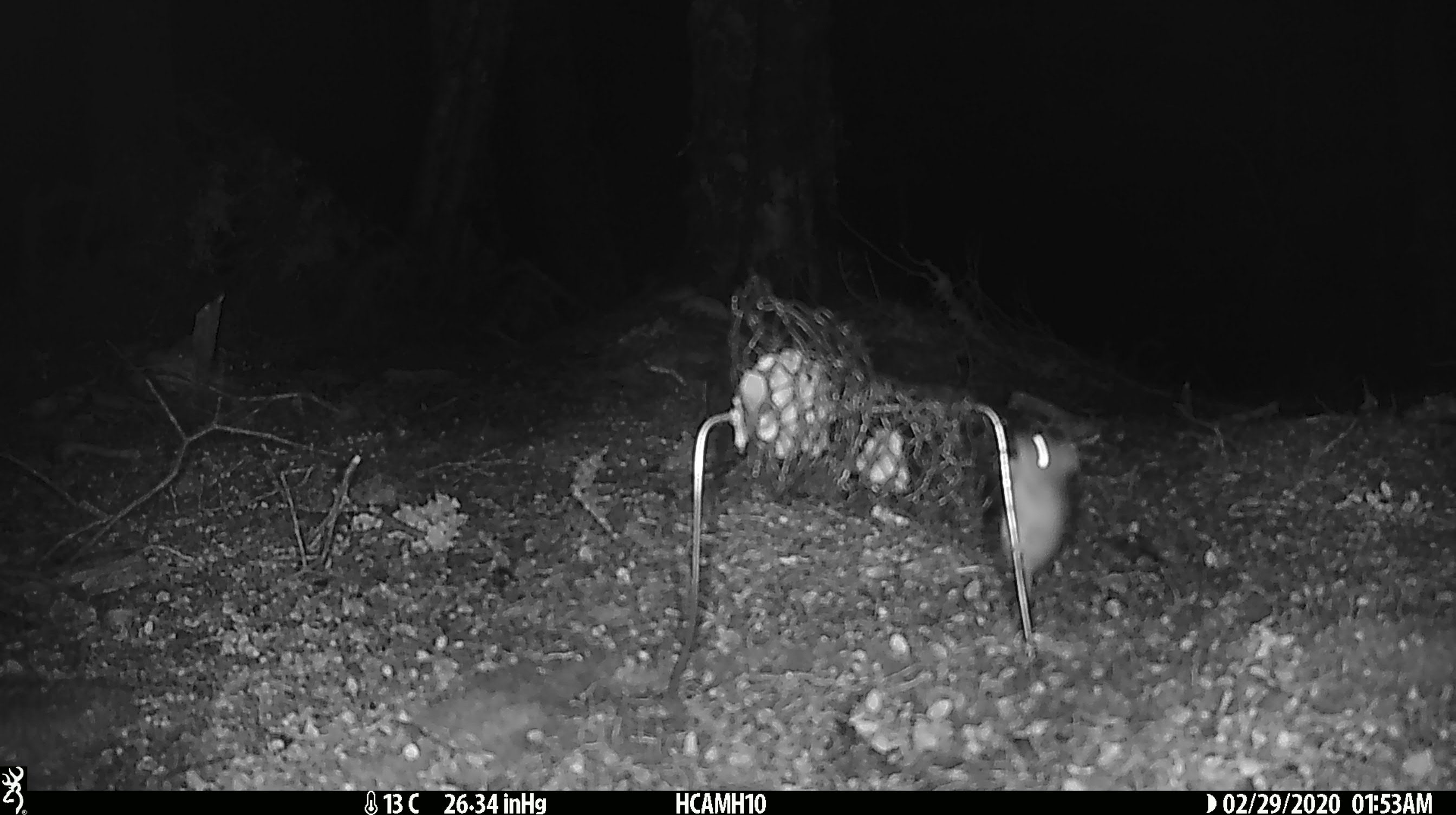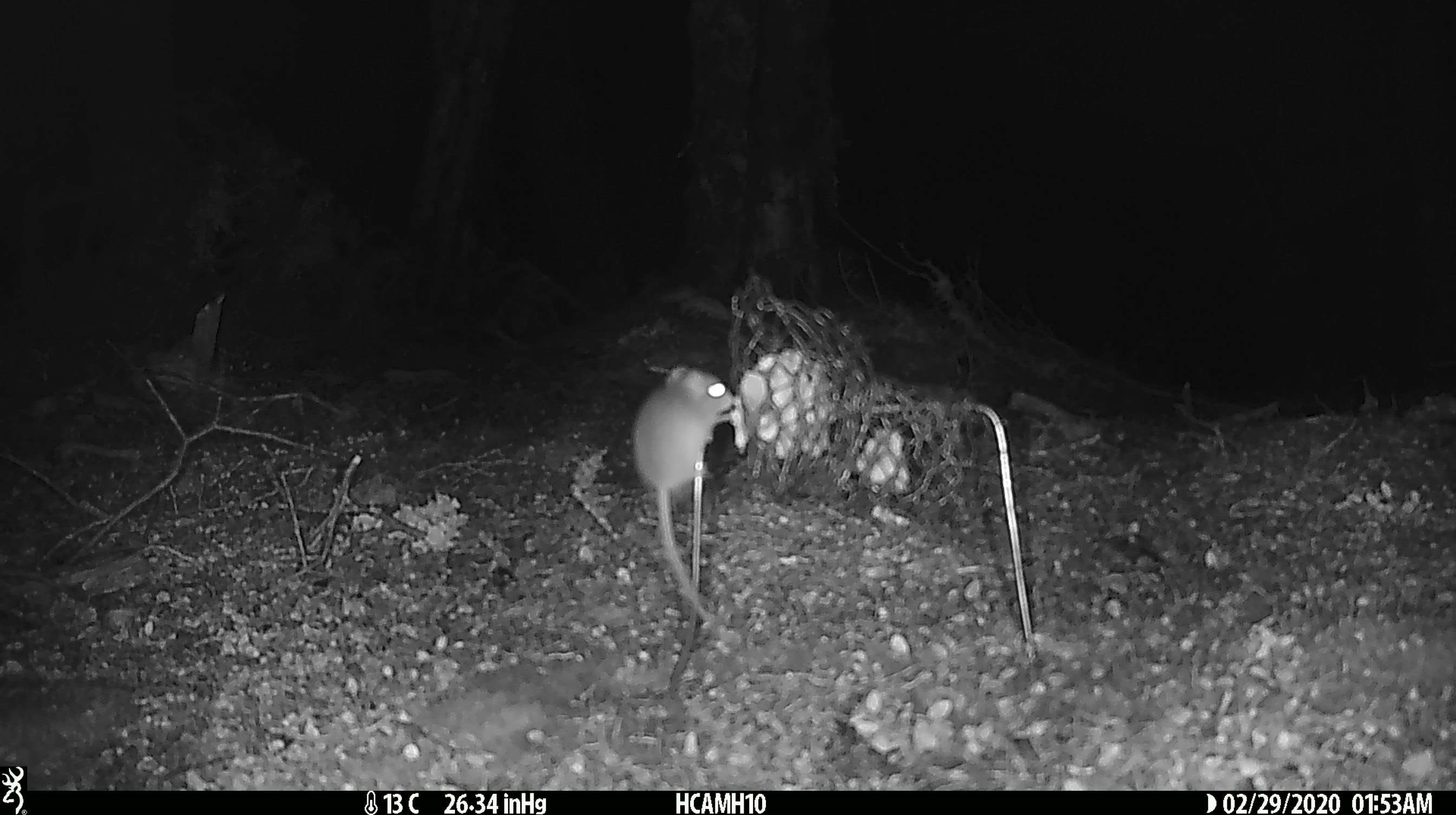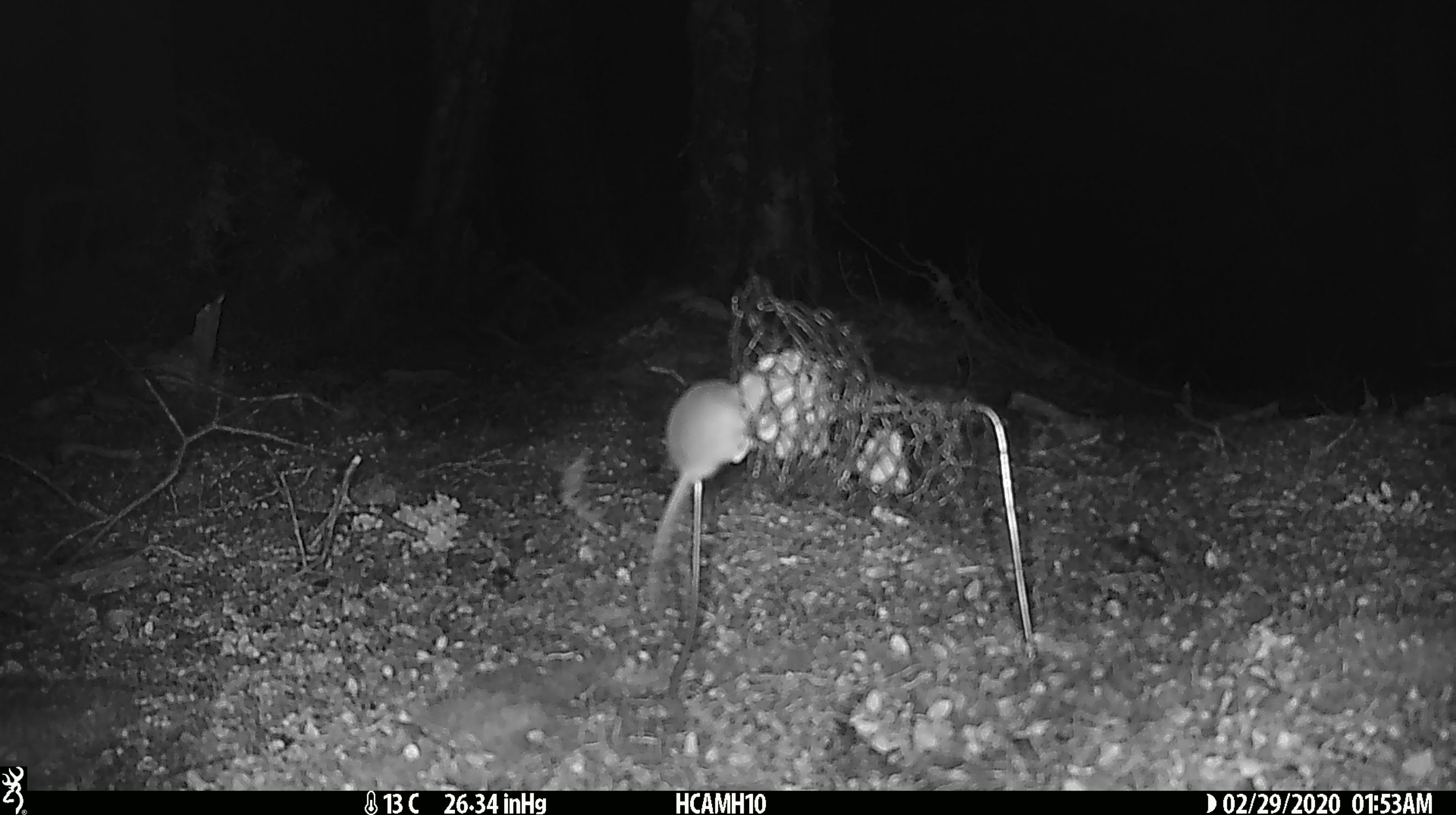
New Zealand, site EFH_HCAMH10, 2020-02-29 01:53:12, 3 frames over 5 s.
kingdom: Animalia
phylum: Chordata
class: Mammalia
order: Rodentia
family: Muridae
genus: Mus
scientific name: Mus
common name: mouse